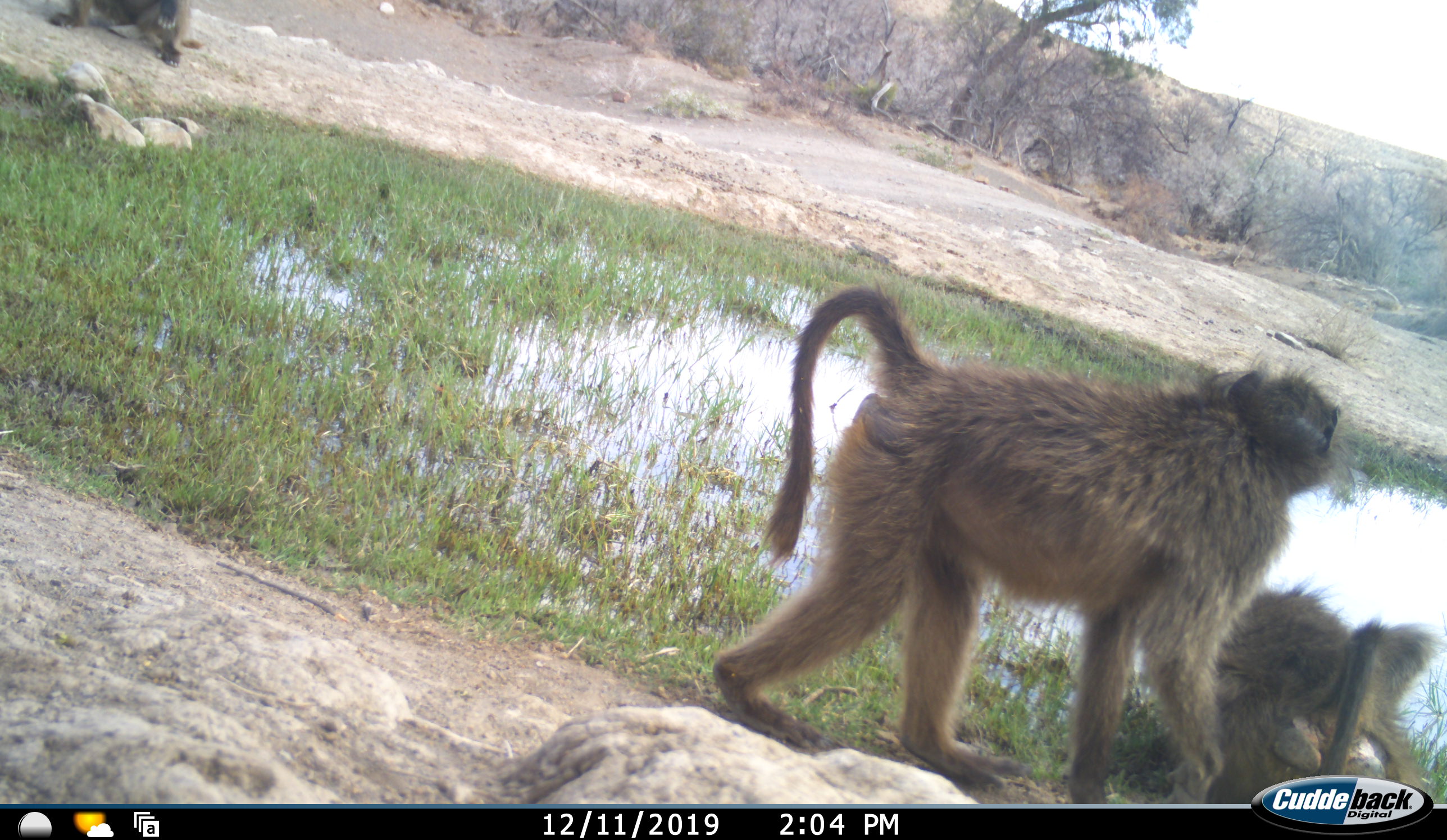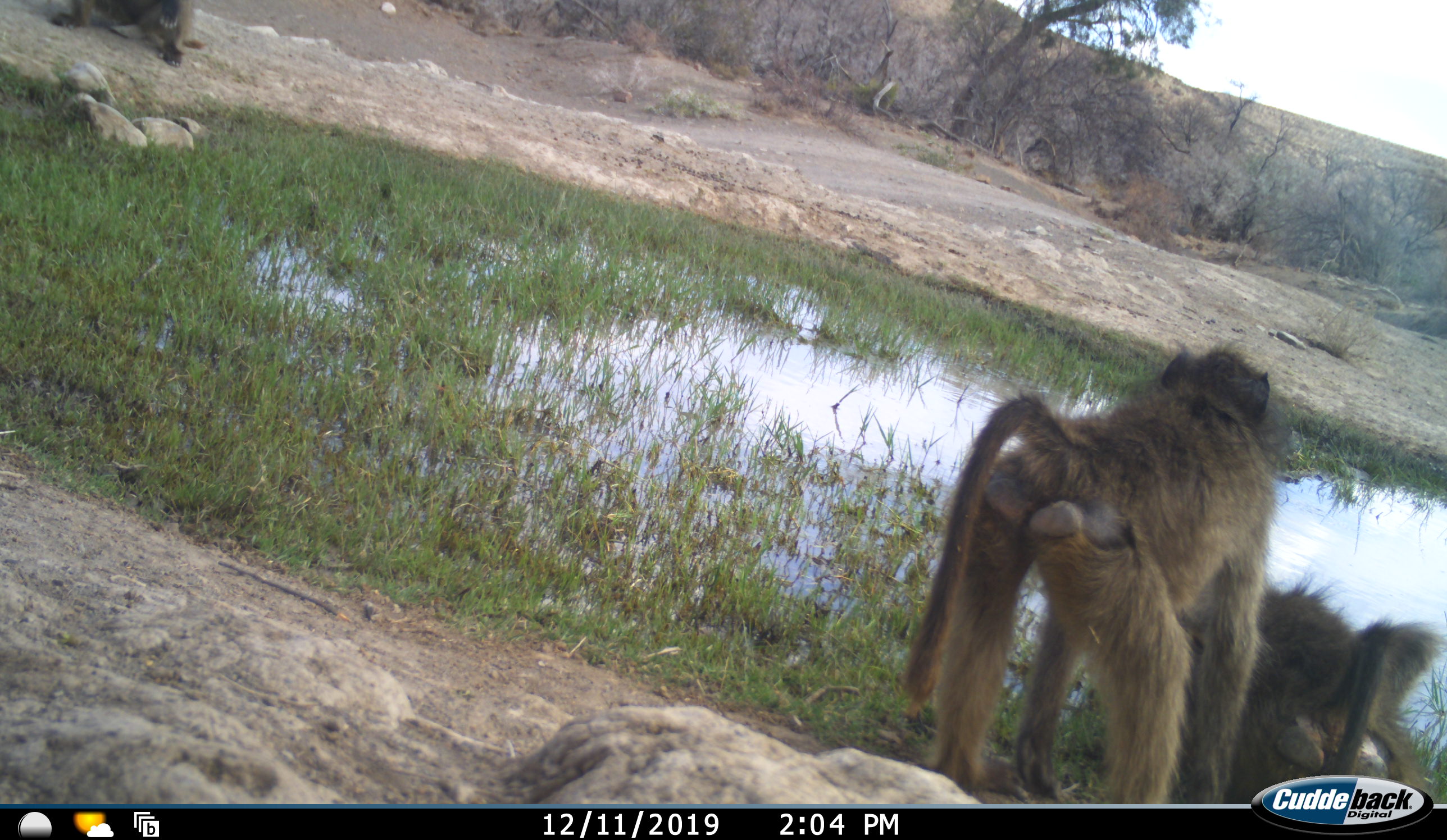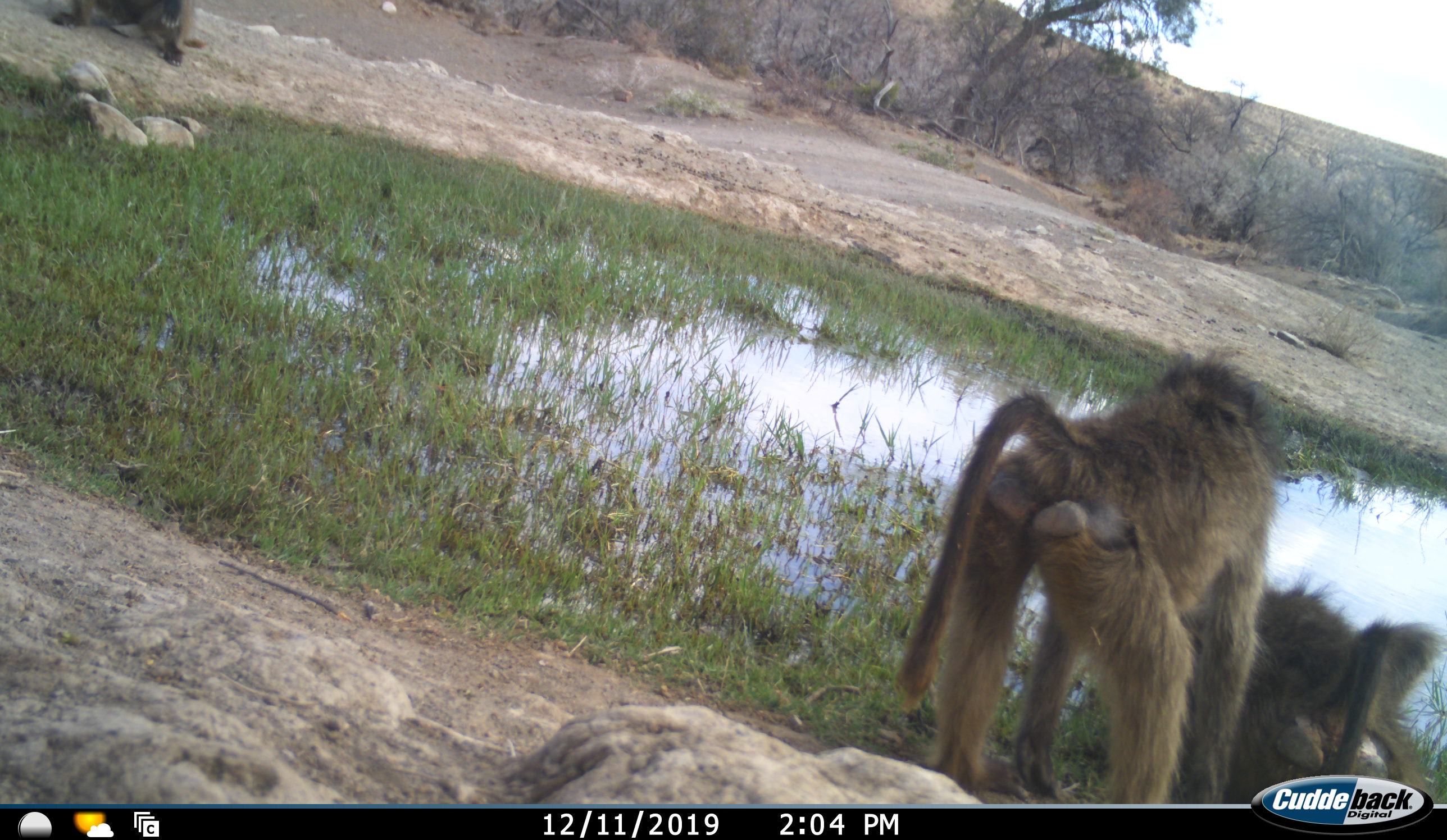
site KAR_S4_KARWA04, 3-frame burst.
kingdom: Animalia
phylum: Chordata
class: Mammalia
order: Primates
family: Cercopithecidae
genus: Papio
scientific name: Papio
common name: baboon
Baboon (Papio), count 3. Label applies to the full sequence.